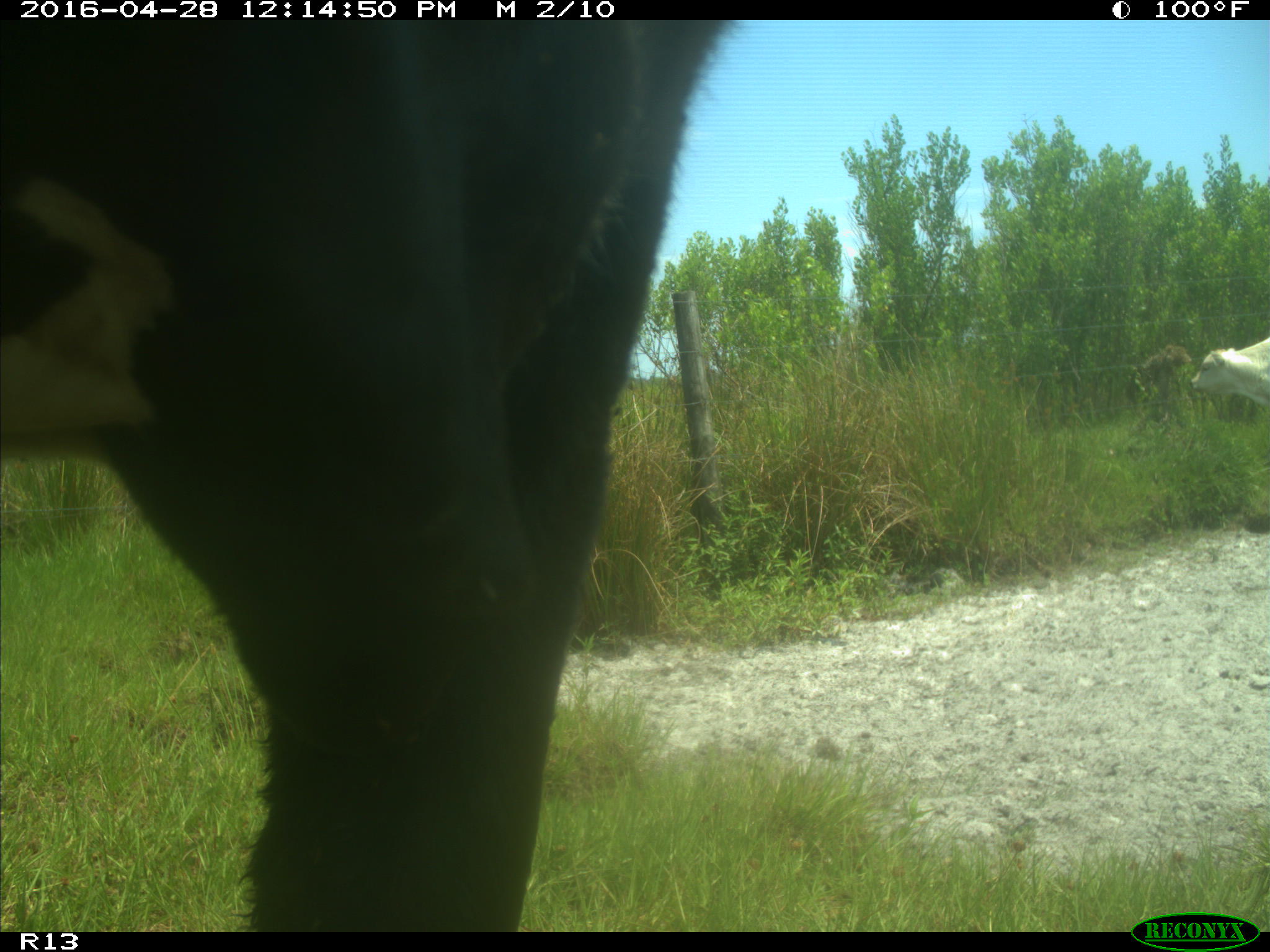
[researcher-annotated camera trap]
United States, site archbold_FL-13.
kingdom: Animalia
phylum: Chordata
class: Mammalia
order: Artiodactyla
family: Bovidae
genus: Bos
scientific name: Bos taurus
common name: domestic cow